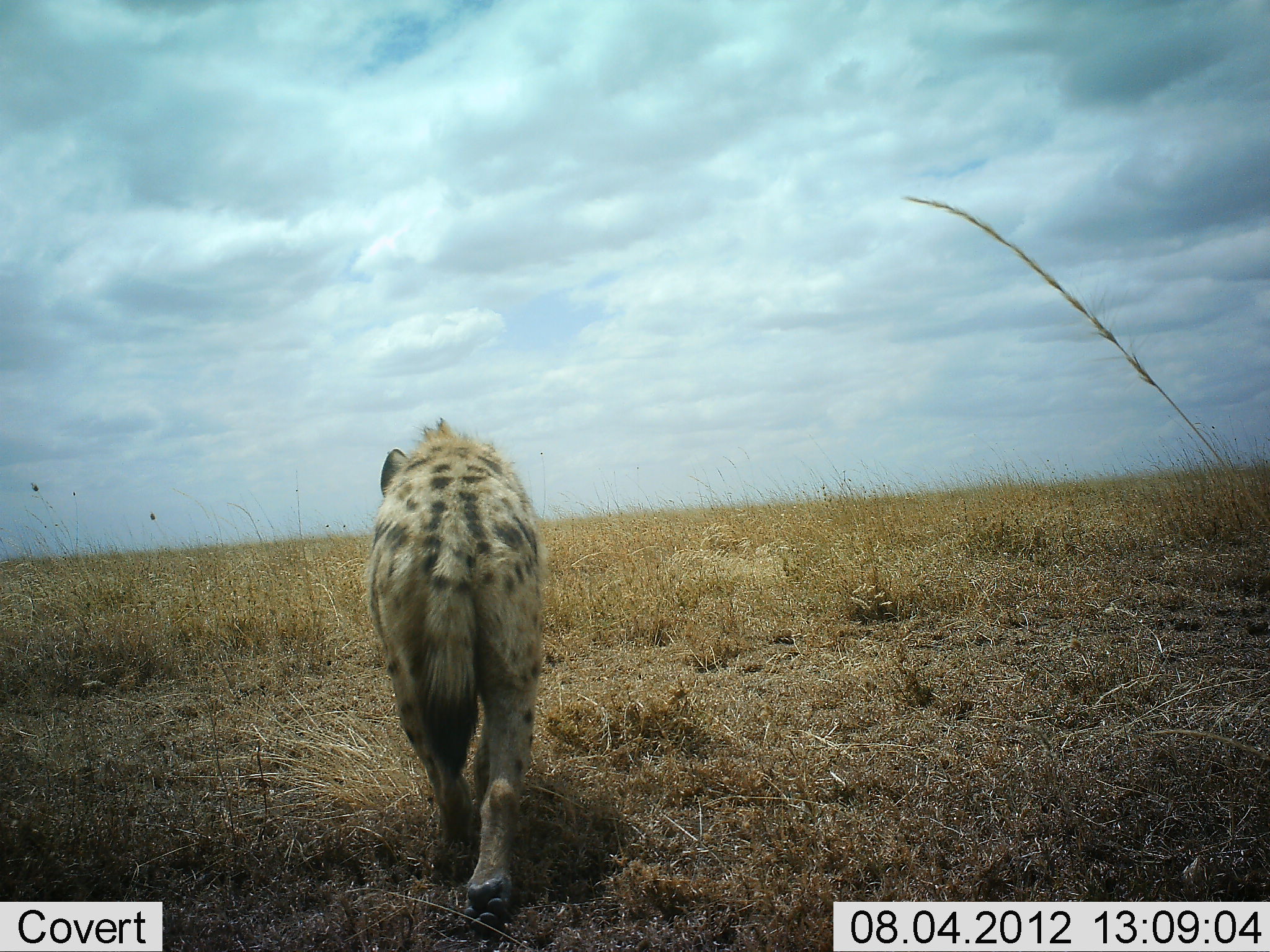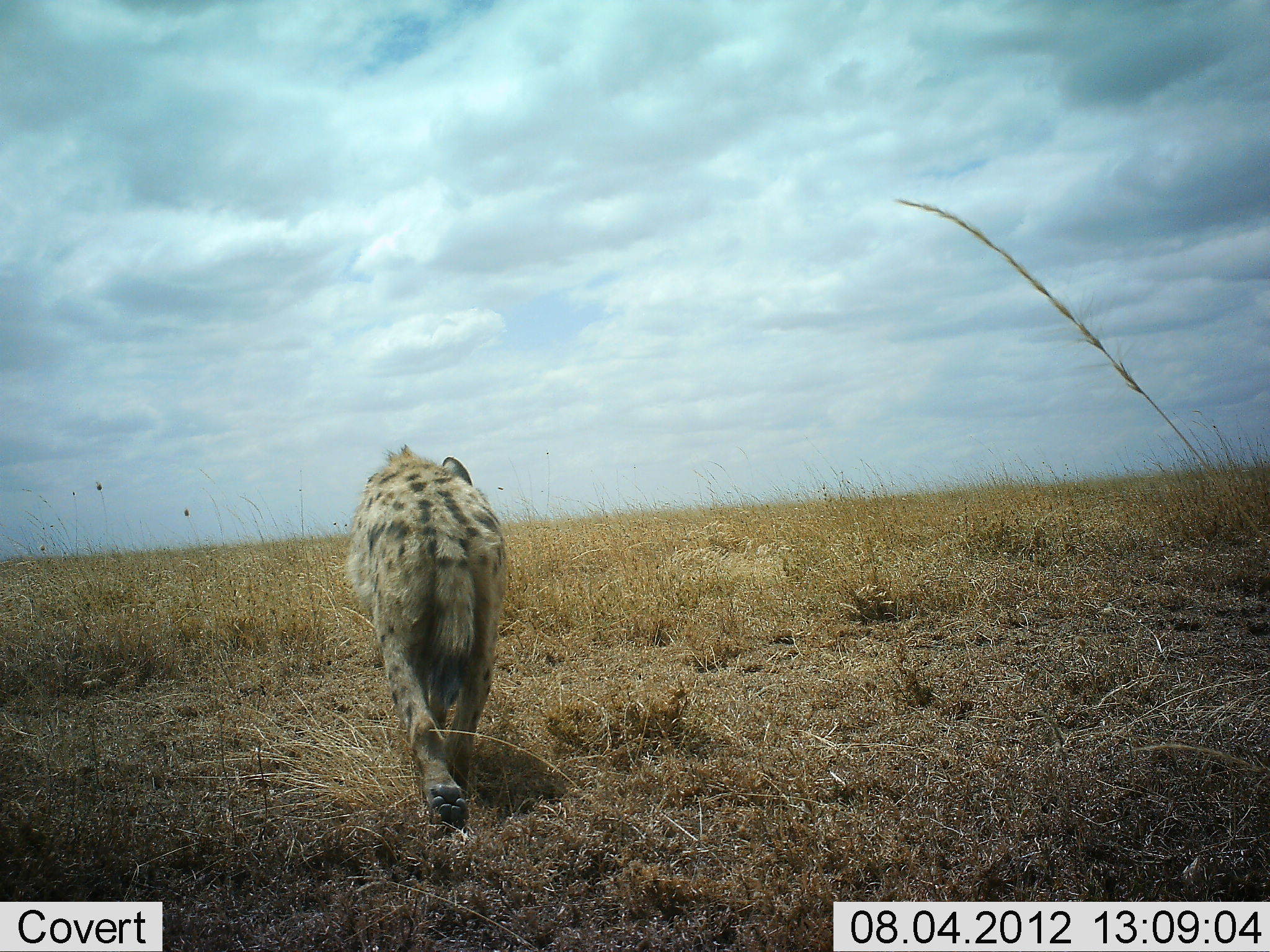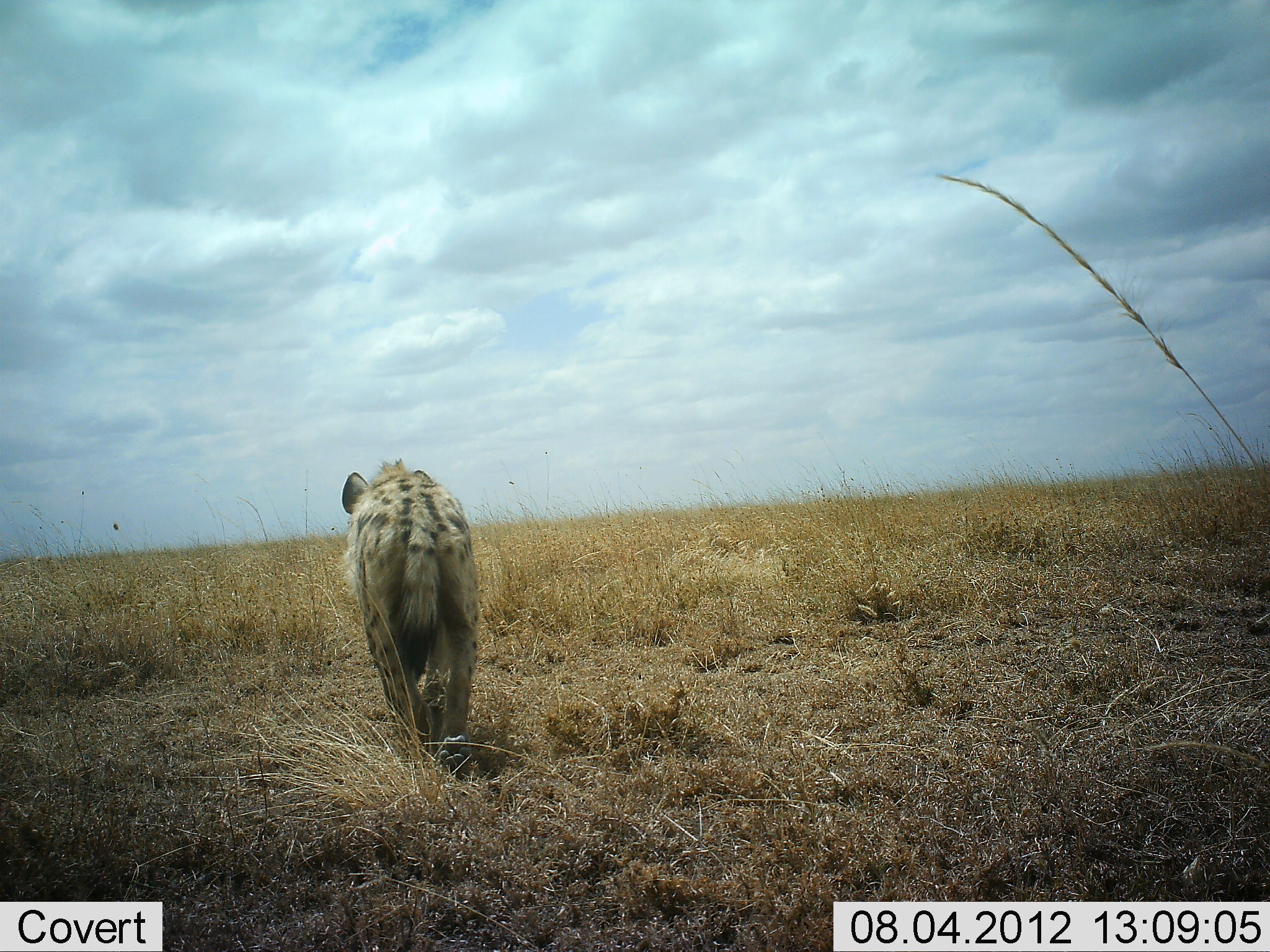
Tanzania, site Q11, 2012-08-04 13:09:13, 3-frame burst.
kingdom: Animalia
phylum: Chordata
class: Mammalia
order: Carnivora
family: Hyaenidae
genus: Crocuta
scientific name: Crocuta crocuta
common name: spotted hyena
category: hyenaspotted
Hyenaspotted (spotted hyena) (Crocuta crocuta), count 1. Behavior (volunteer vote fractions): standing 0%, resting 0%, moving 100%, interacting 0%. Young present (vote fraction): 0%. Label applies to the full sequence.